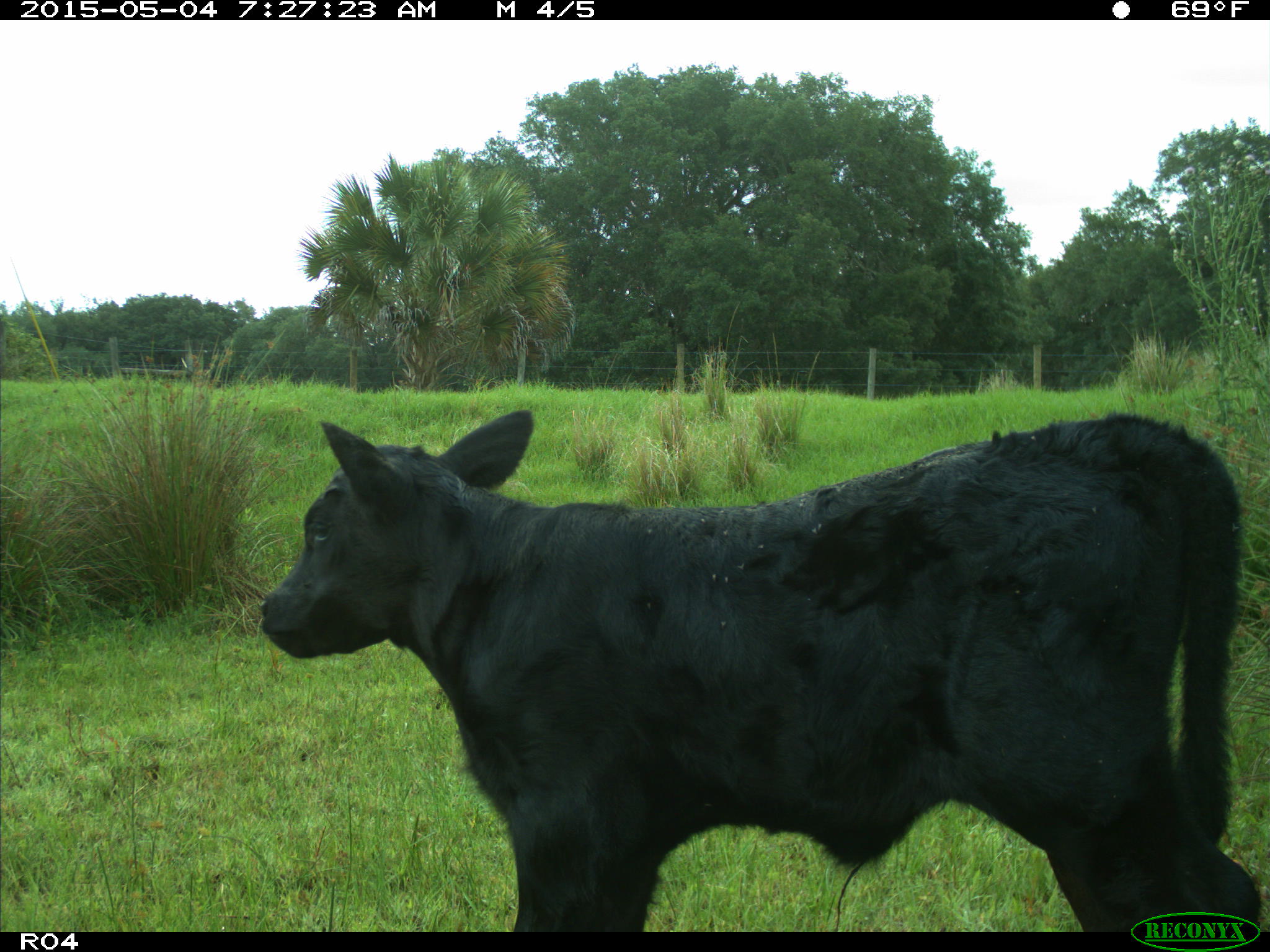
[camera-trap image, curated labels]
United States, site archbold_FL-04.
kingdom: Animalia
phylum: Chordata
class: Mammalia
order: Artiodactyla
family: Bovidae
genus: Bos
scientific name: Bos taurus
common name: domestic cow